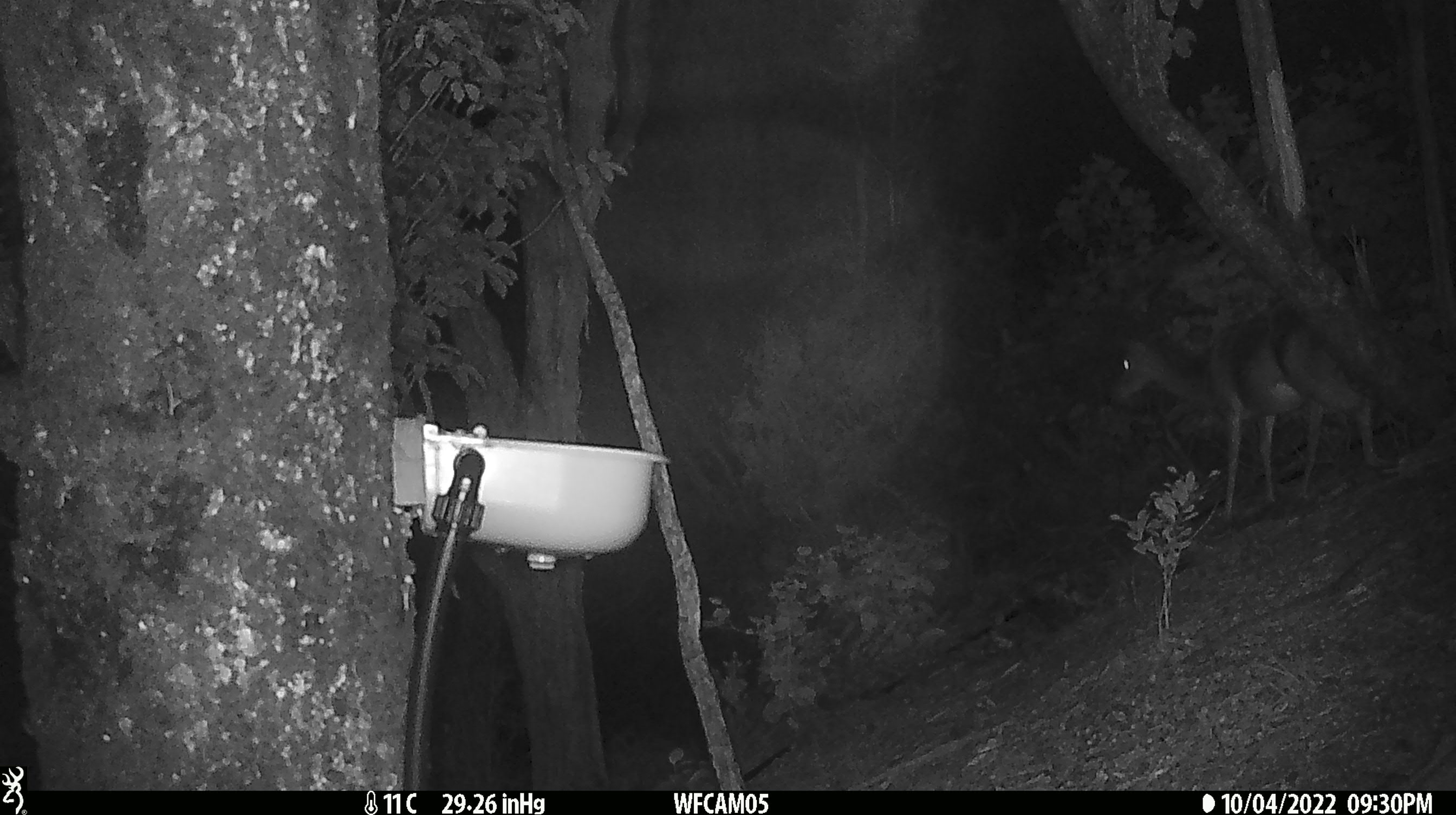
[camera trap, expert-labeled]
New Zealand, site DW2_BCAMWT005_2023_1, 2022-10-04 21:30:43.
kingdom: Animalia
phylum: Chordata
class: Mammalia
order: Artiodactyla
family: Cervidae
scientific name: Cervidae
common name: deer